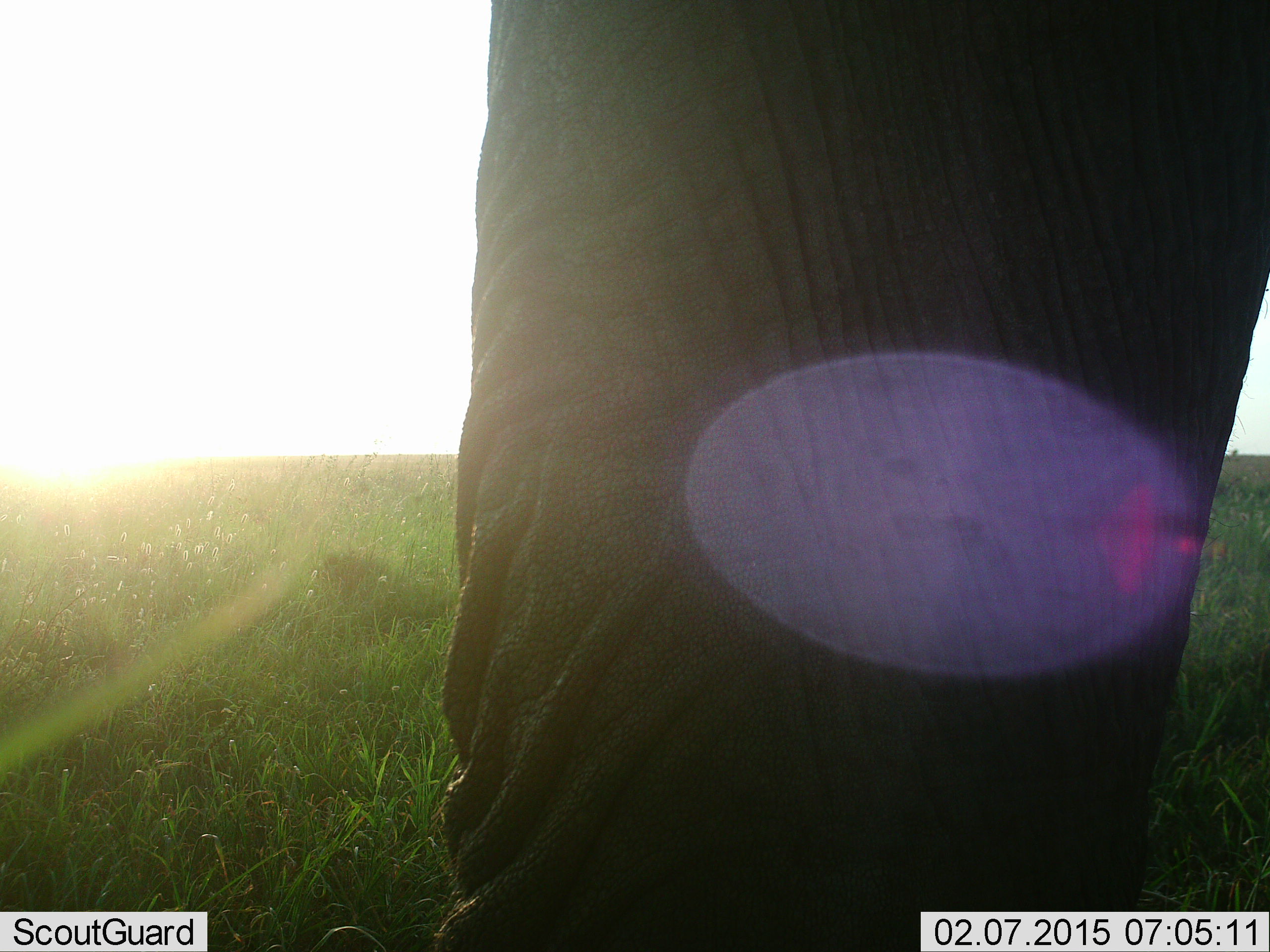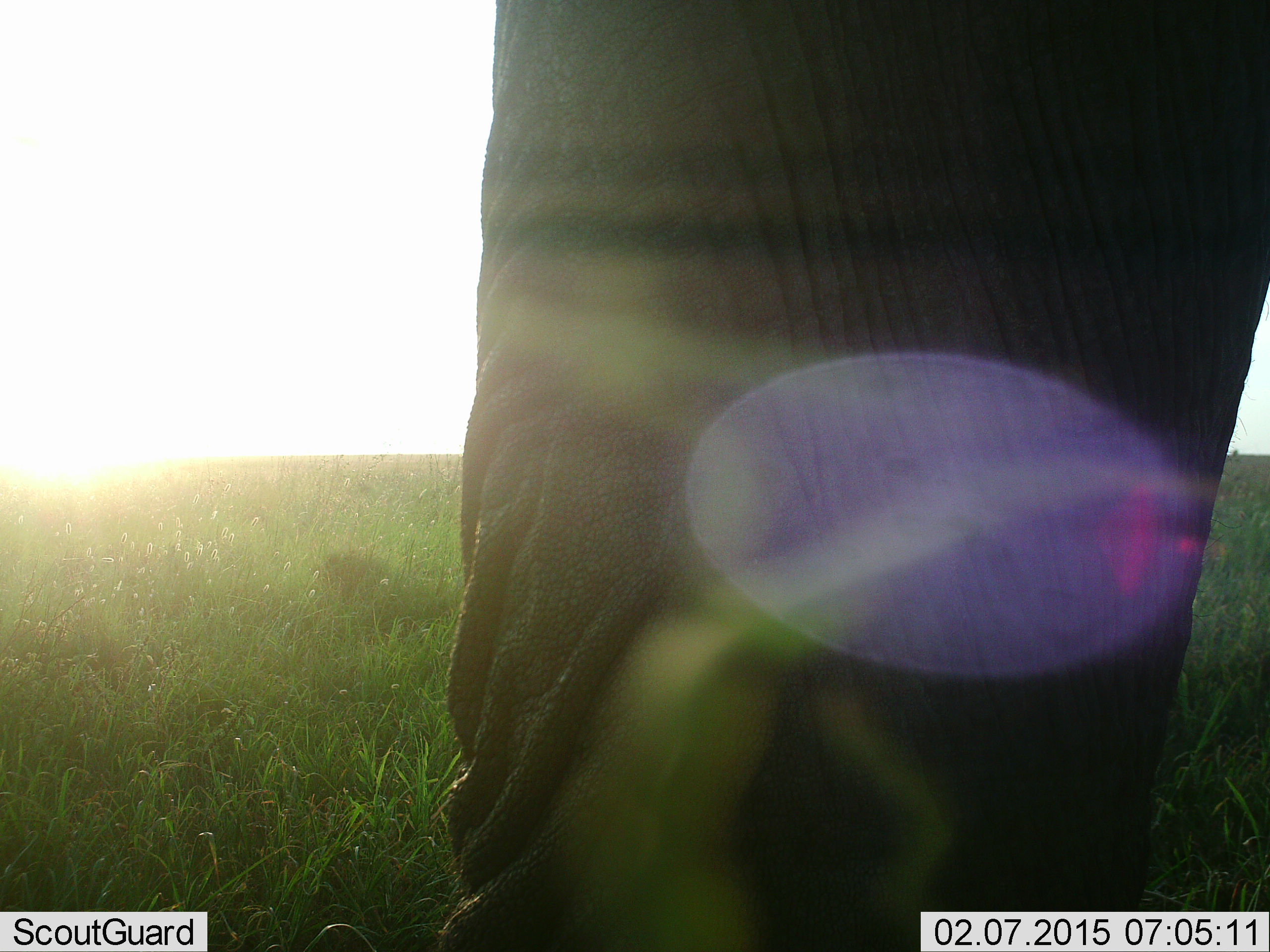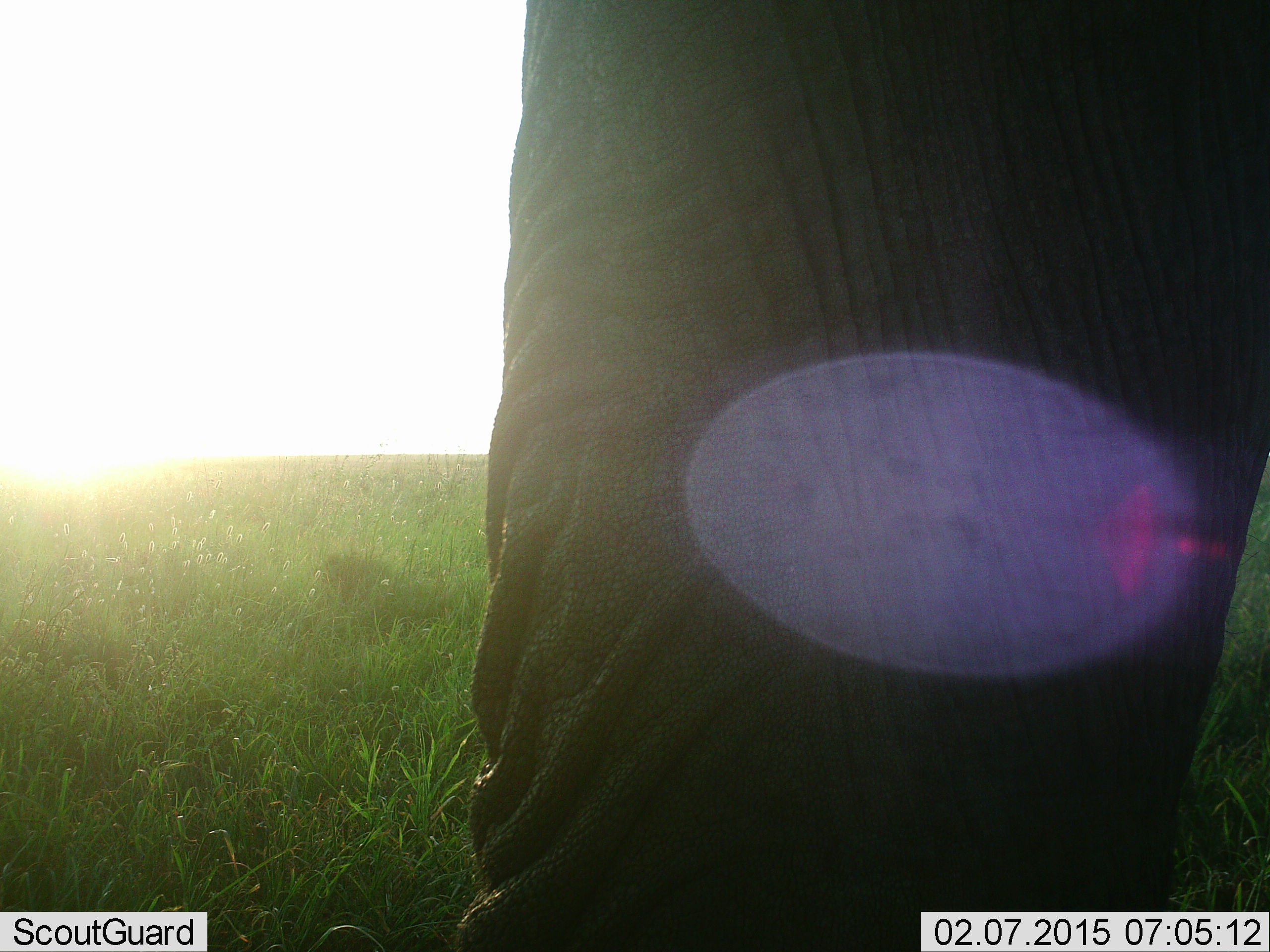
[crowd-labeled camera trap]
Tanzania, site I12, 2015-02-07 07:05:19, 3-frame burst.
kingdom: Animalia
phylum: Chordata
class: Mammalia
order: Proboscidea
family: Elephantidae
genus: Loxodonta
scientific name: Loxodonta africana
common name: african bush elephant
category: elephant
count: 1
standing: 90%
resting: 0%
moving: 10%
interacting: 0%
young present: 0%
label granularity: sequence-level